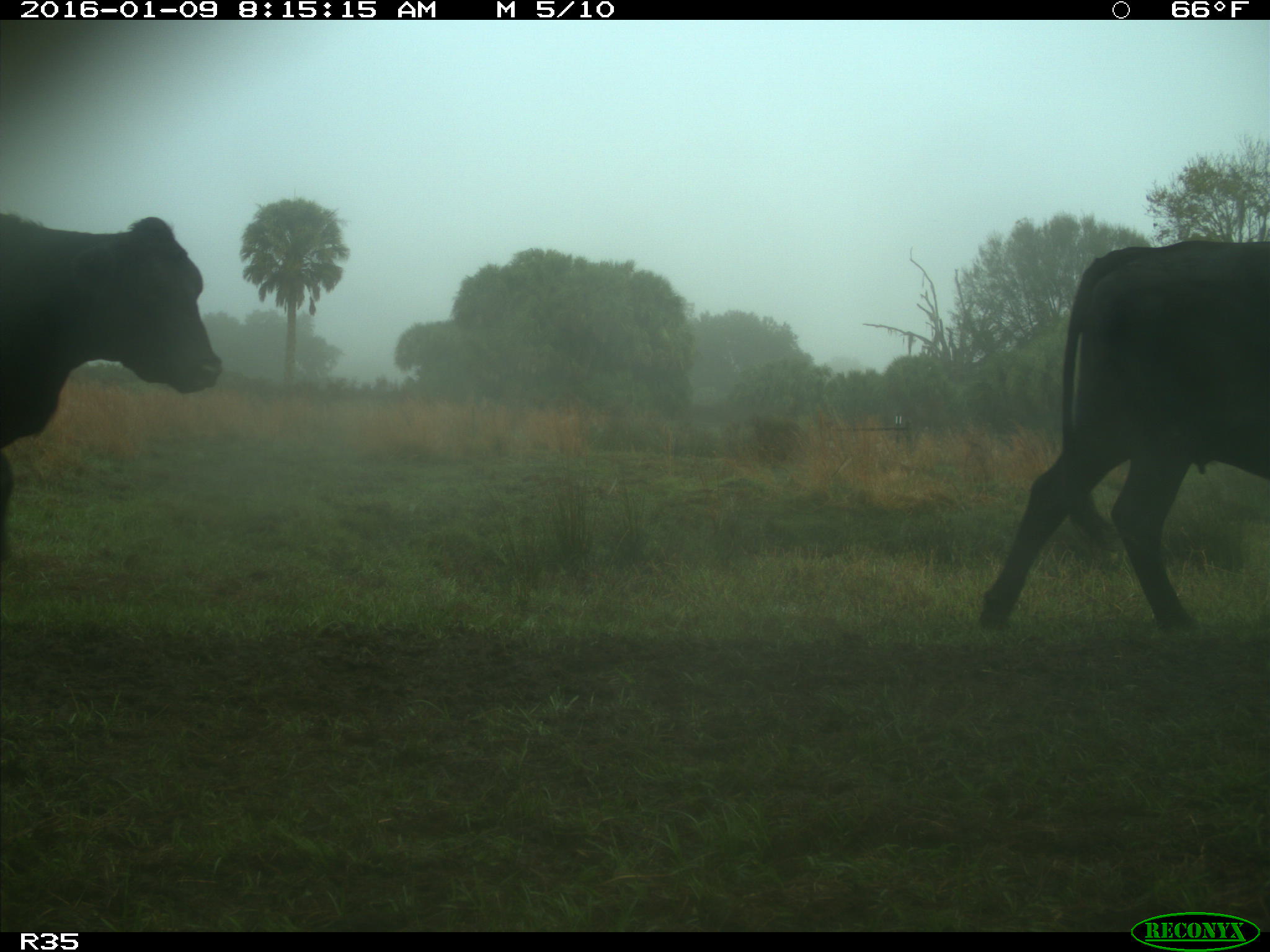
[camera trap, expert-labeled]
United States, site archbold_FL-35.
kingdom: Animalia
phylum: Chordata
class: Mammalia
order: Artiodactyla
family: Bovidae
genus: Bos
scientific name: Bos taurus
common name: domestic cow